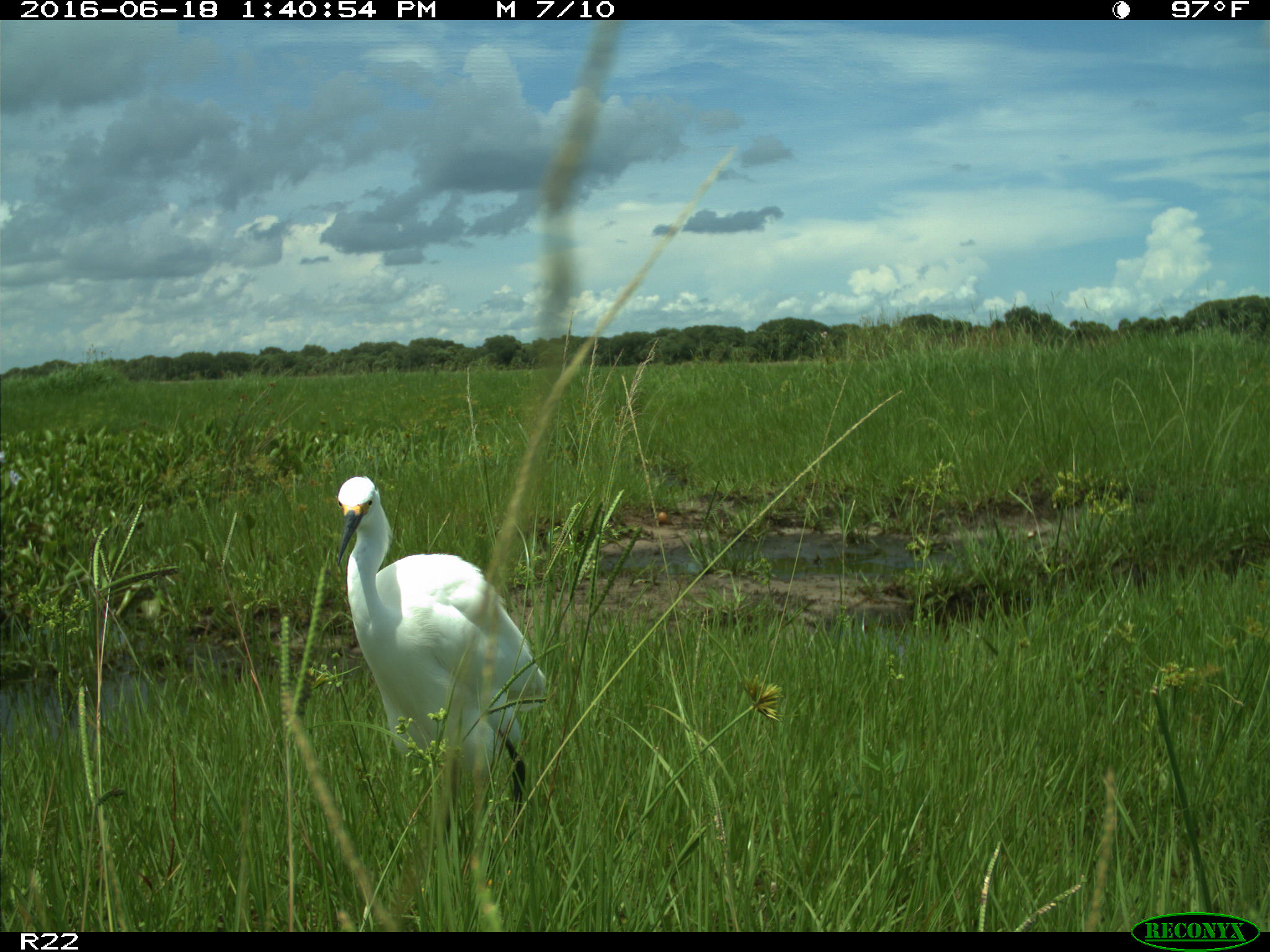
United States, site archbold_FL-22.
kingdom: Animalia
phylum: Chordata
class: Aves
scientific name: Aves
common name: birds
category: unidentified bird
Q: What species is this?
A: Unidentified bird (birds) (Aves).